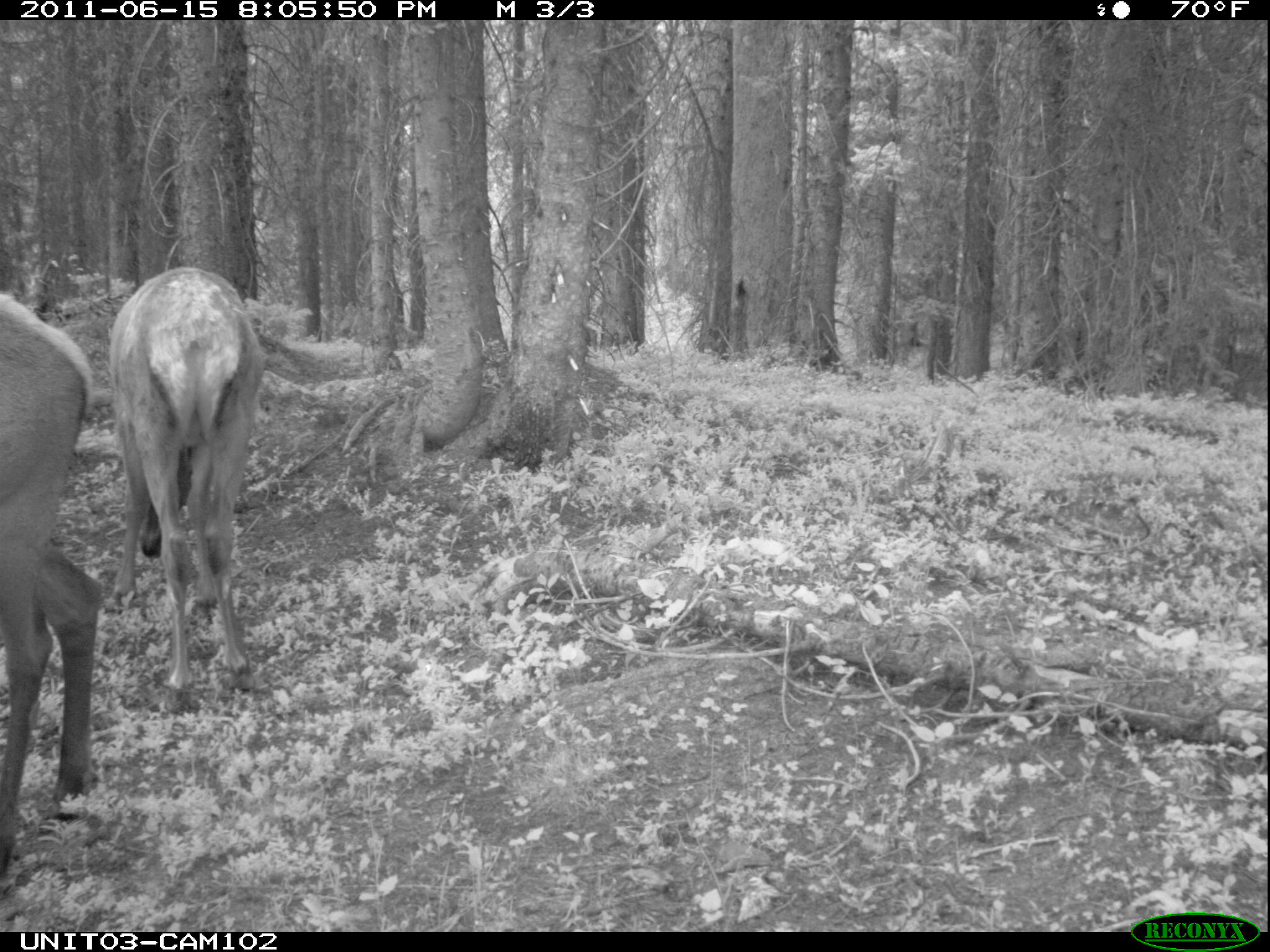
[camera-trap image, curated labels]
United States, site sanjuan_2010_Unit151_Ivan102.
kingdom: Animalia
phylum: Chordata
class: Mammalia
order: Artiodactyla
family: Cervidae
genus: Cervus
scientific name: Cervus elaphus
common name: red deer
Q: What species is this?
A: Cervus elaphus (red deer).